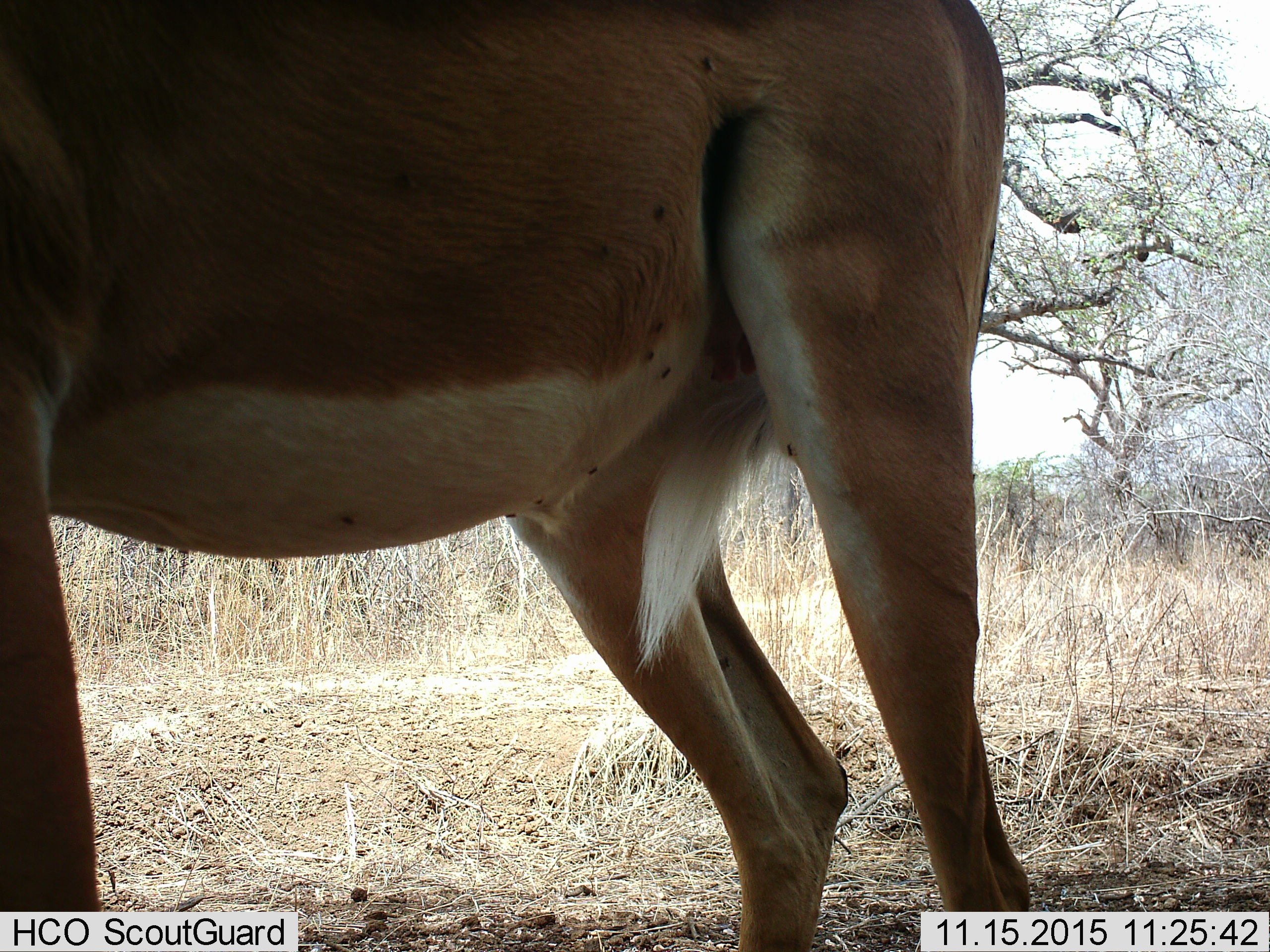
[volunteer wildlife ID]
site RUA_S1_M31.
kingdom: Animalia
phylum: Chordata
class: Mammalia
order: Artiodactyla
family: Bovidae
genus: Aepyceros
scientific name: Aepyceros melampus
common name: impala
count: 1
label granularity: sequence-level